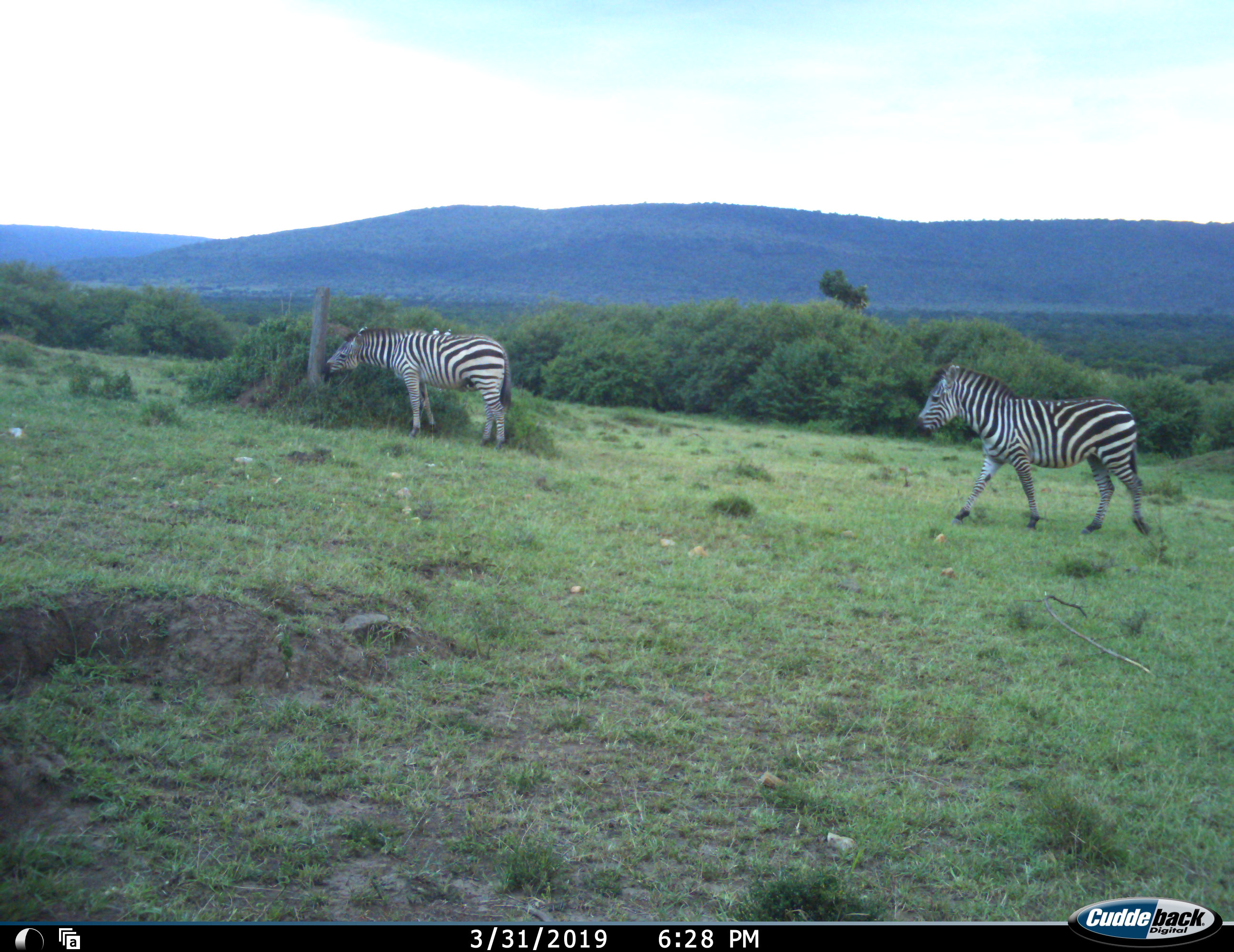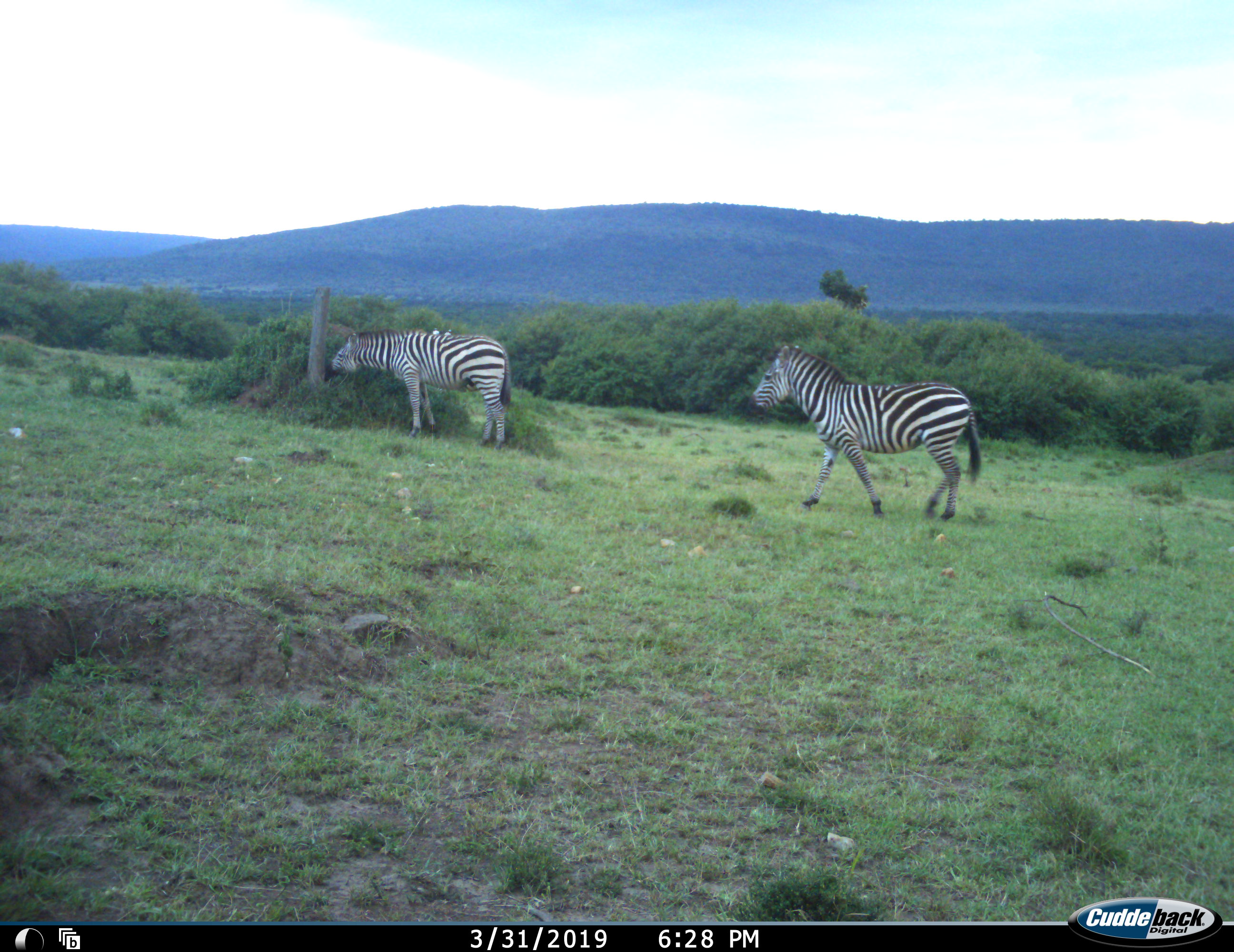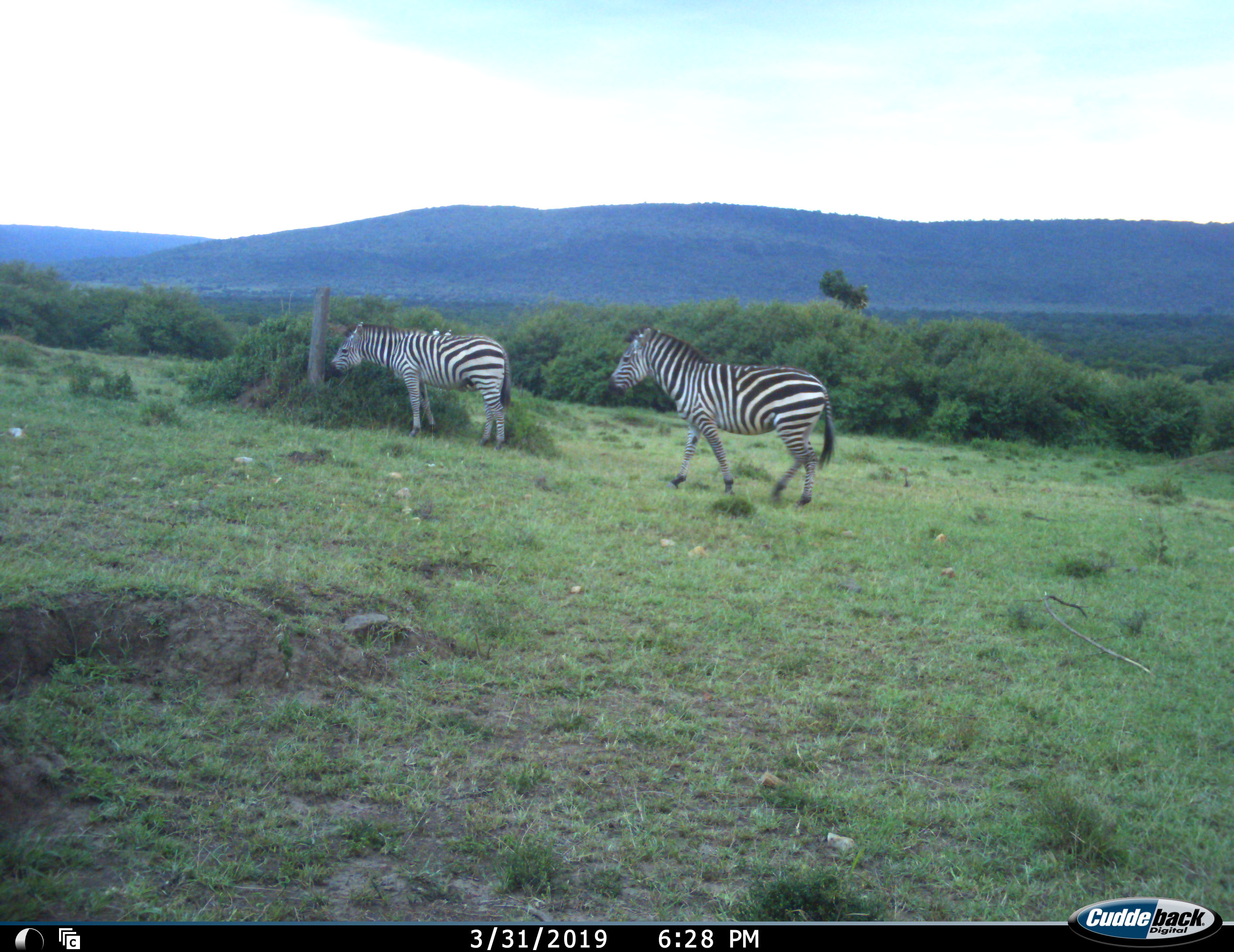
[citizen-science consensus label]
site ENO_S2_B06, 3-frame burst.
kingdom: Animalia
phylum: Chordata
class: Mammalia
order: Perissodactyla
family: Equidae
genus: Equus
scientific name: Equus quagga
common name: plains zebra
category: zebraplains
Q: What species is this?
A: Zebraplains (plains zebra) (Equus quagga).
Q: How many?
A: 2.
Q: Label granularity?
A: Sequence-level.